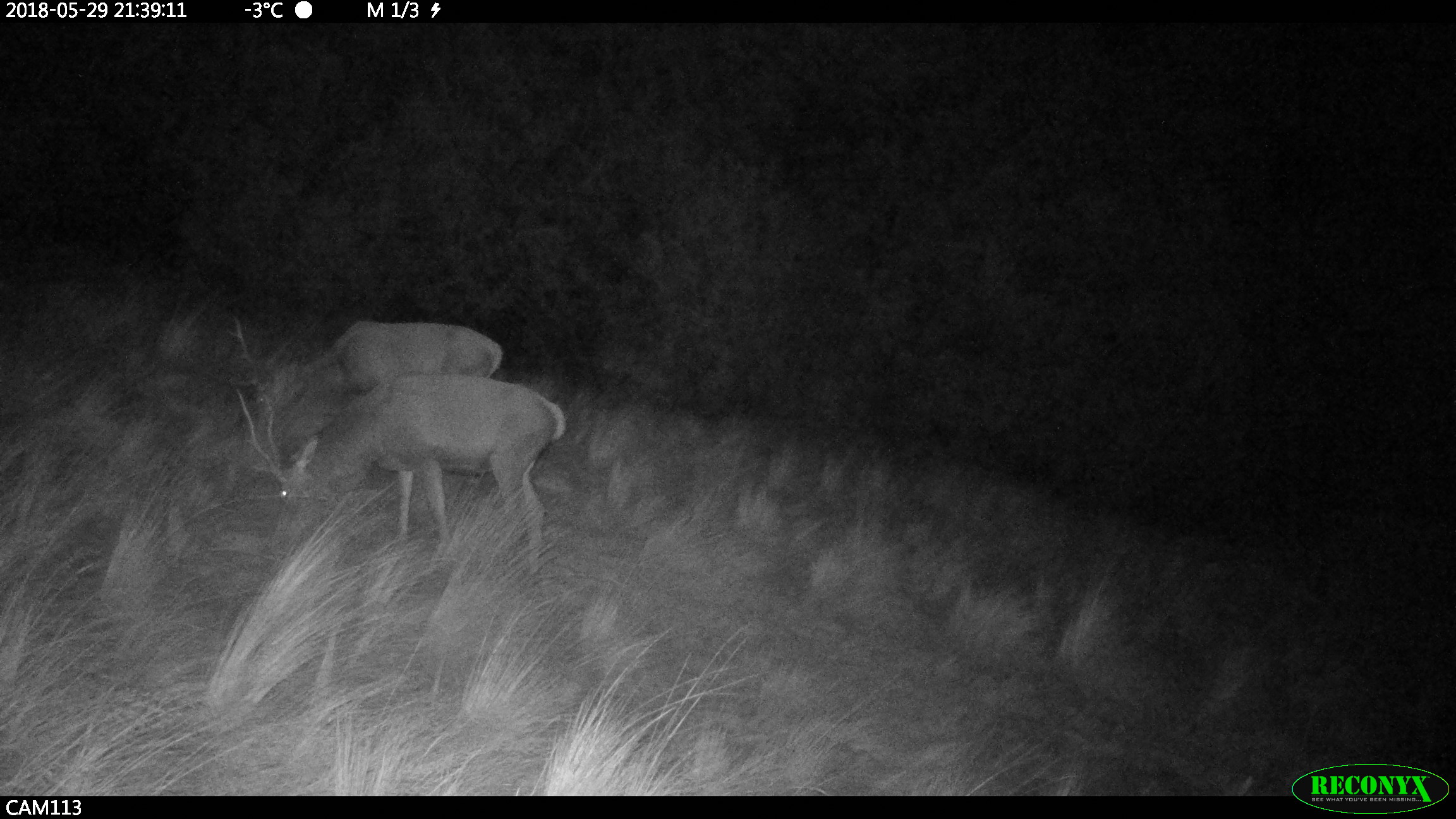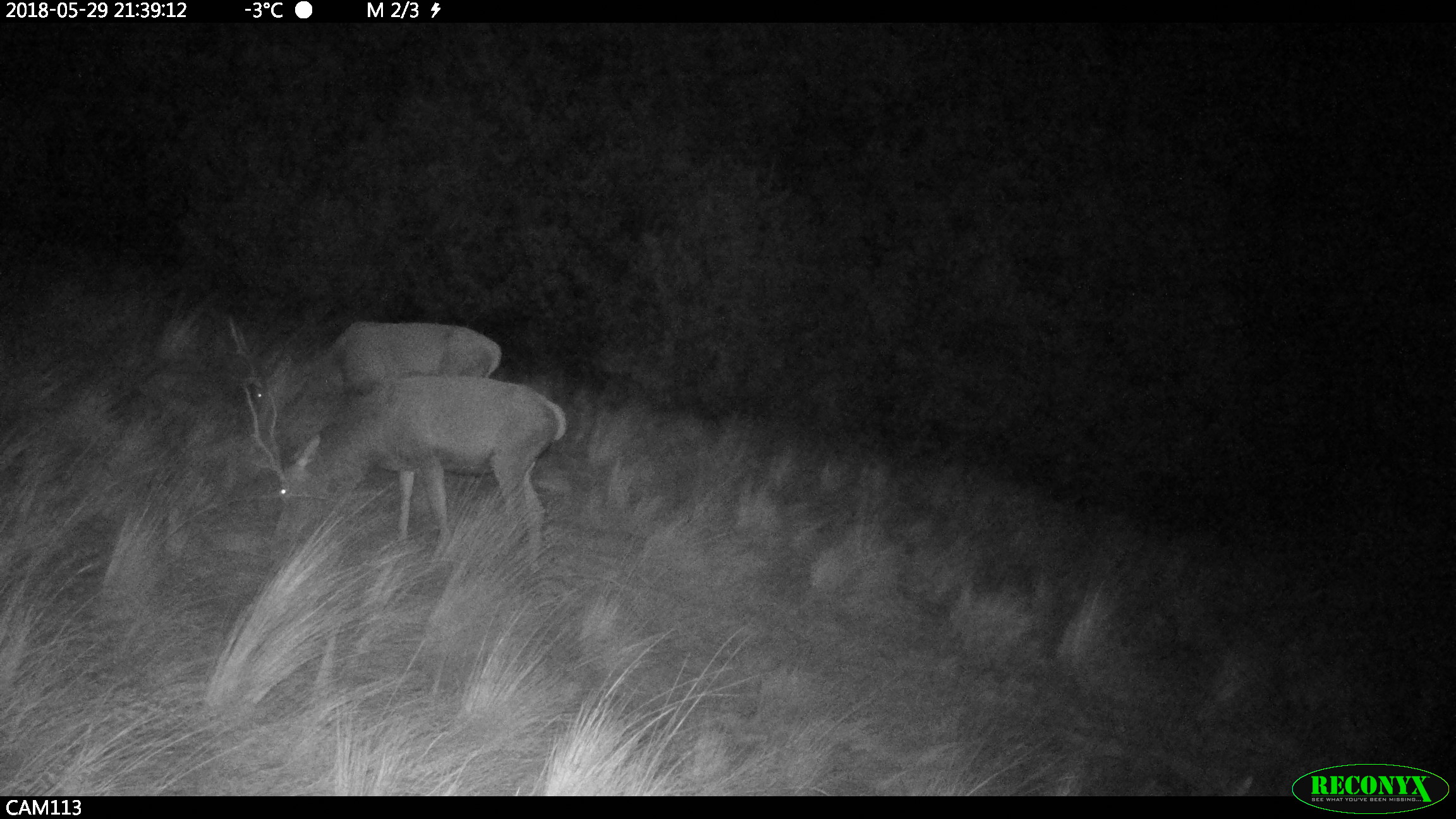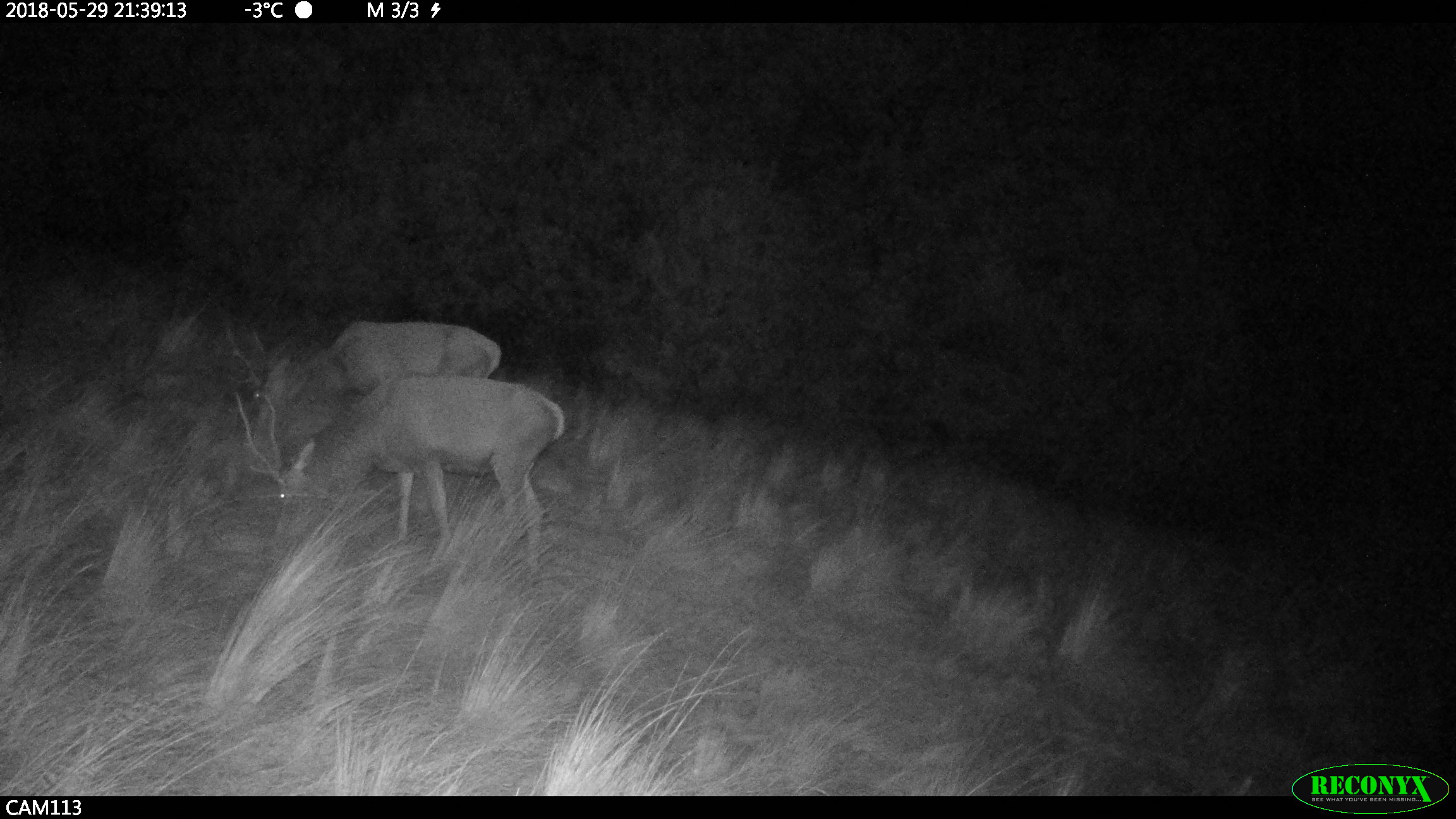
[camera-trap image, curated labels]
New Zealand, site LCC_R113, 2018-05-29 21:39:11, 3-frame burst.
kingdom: Animalia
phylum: Chordata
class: Mammalia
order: Artiodactyla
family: Cervidae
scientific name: Cervidae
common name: deer